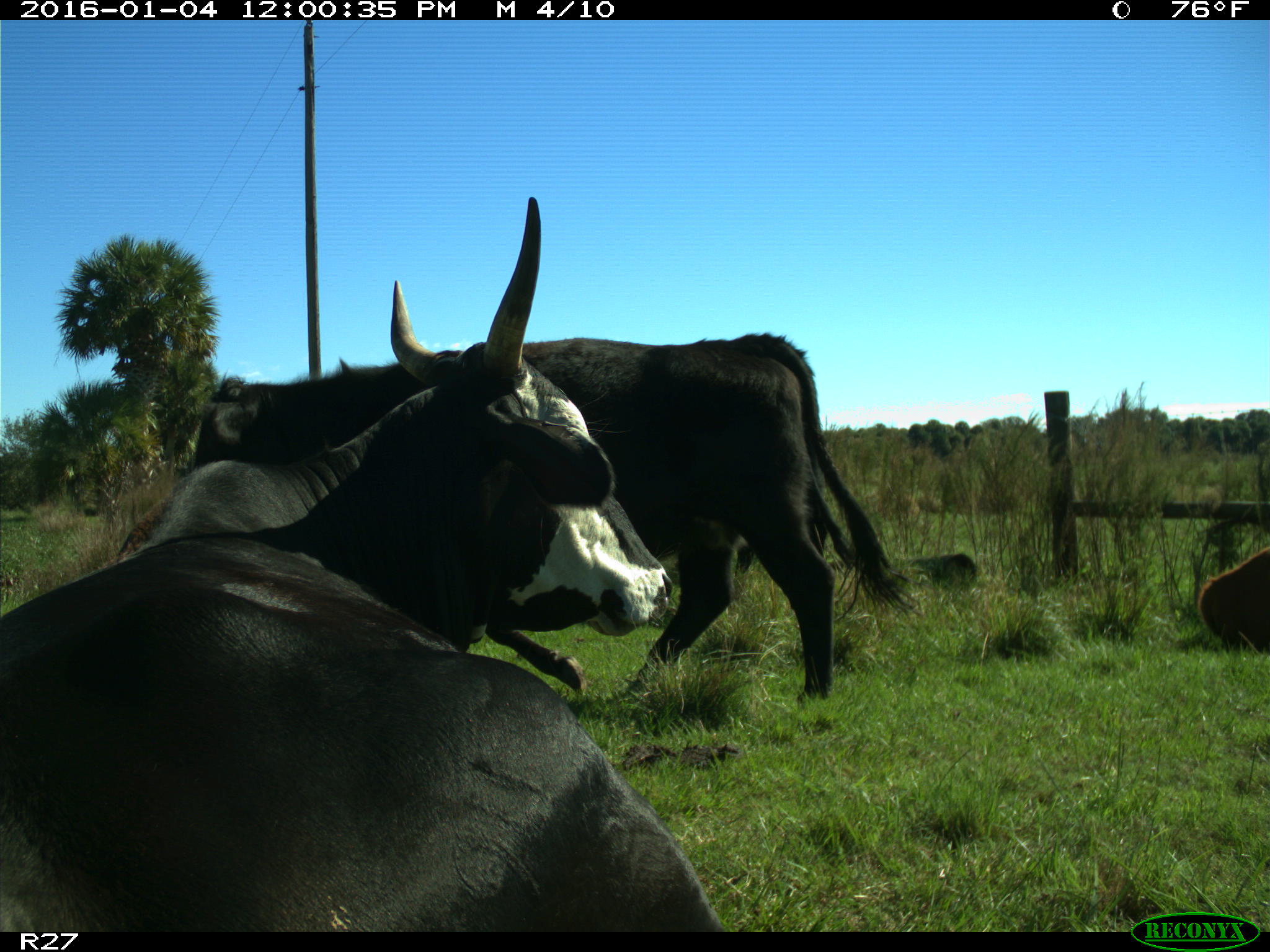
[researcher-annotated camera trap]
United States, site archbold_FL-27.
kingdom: Animalia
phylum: Chordata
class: Mammalia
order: Artiodactyla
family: Bovidae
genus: Bos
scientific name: Bos taurus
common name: domestic cow